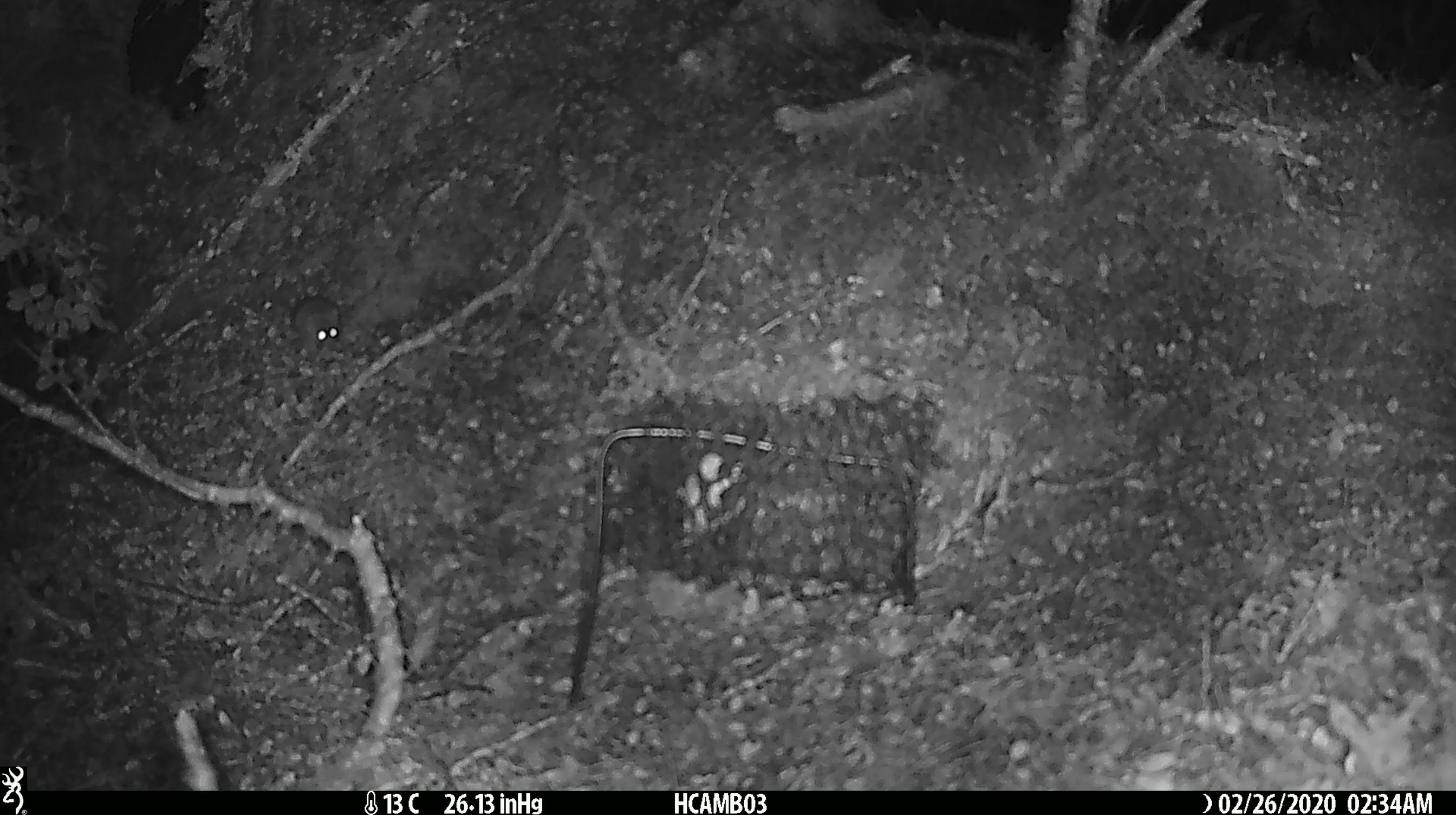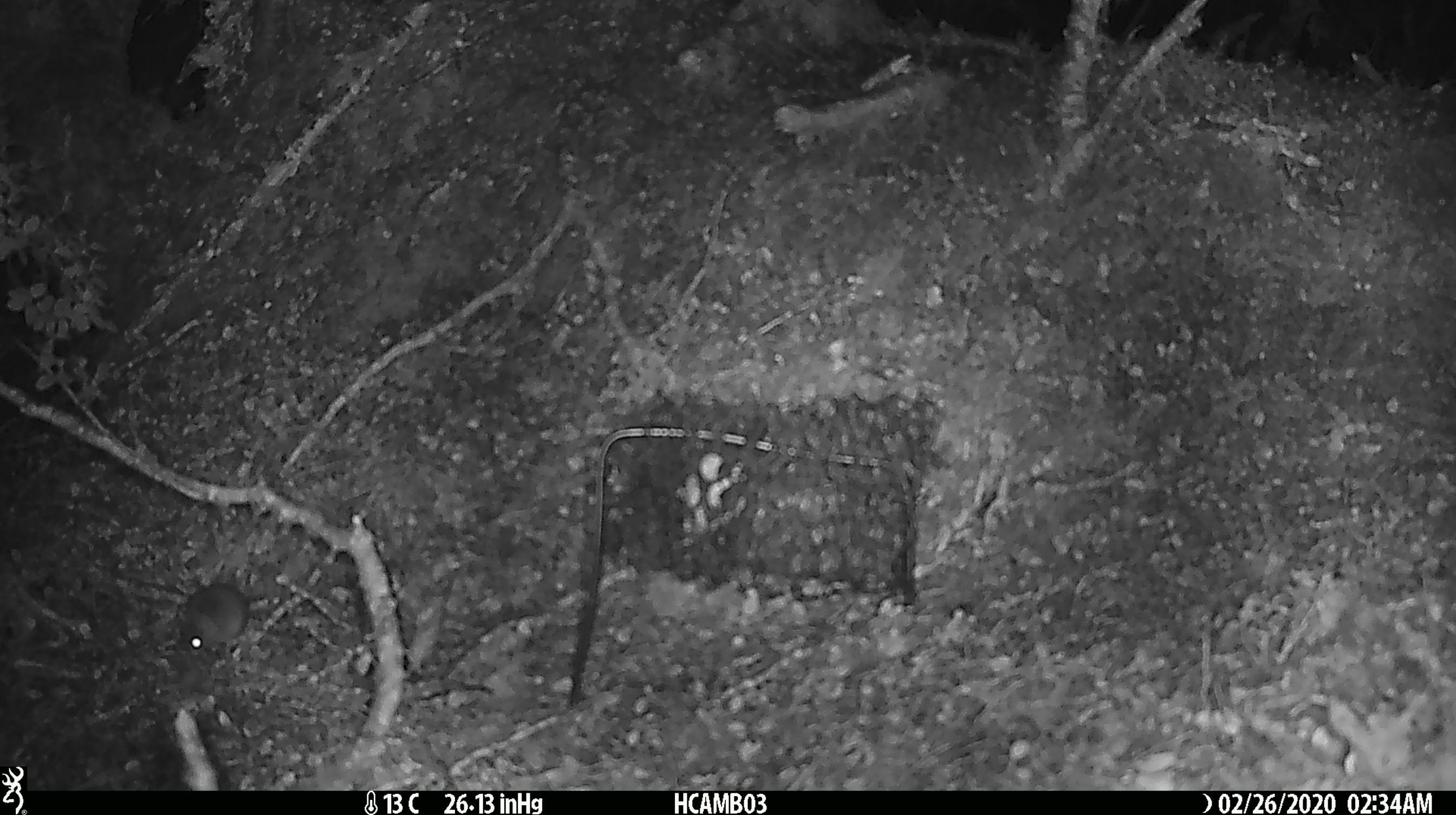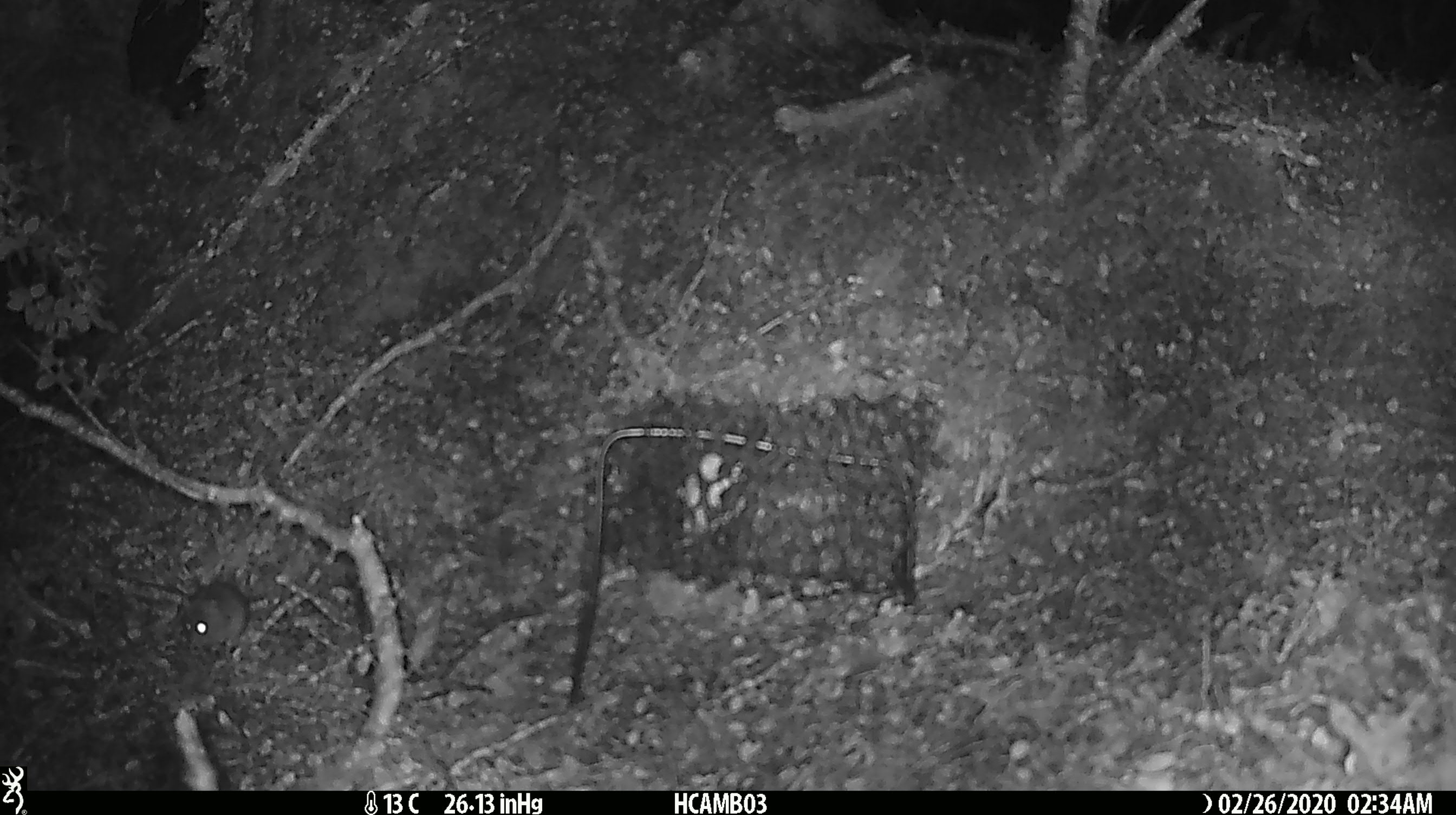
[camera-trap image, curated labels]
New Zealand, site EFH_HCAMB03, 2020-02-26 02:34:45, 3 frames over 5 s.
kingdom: Animalia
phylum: Chordata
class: Mammalia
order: Rodentia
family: Muridae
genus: Mus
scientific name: Mus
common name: mouse